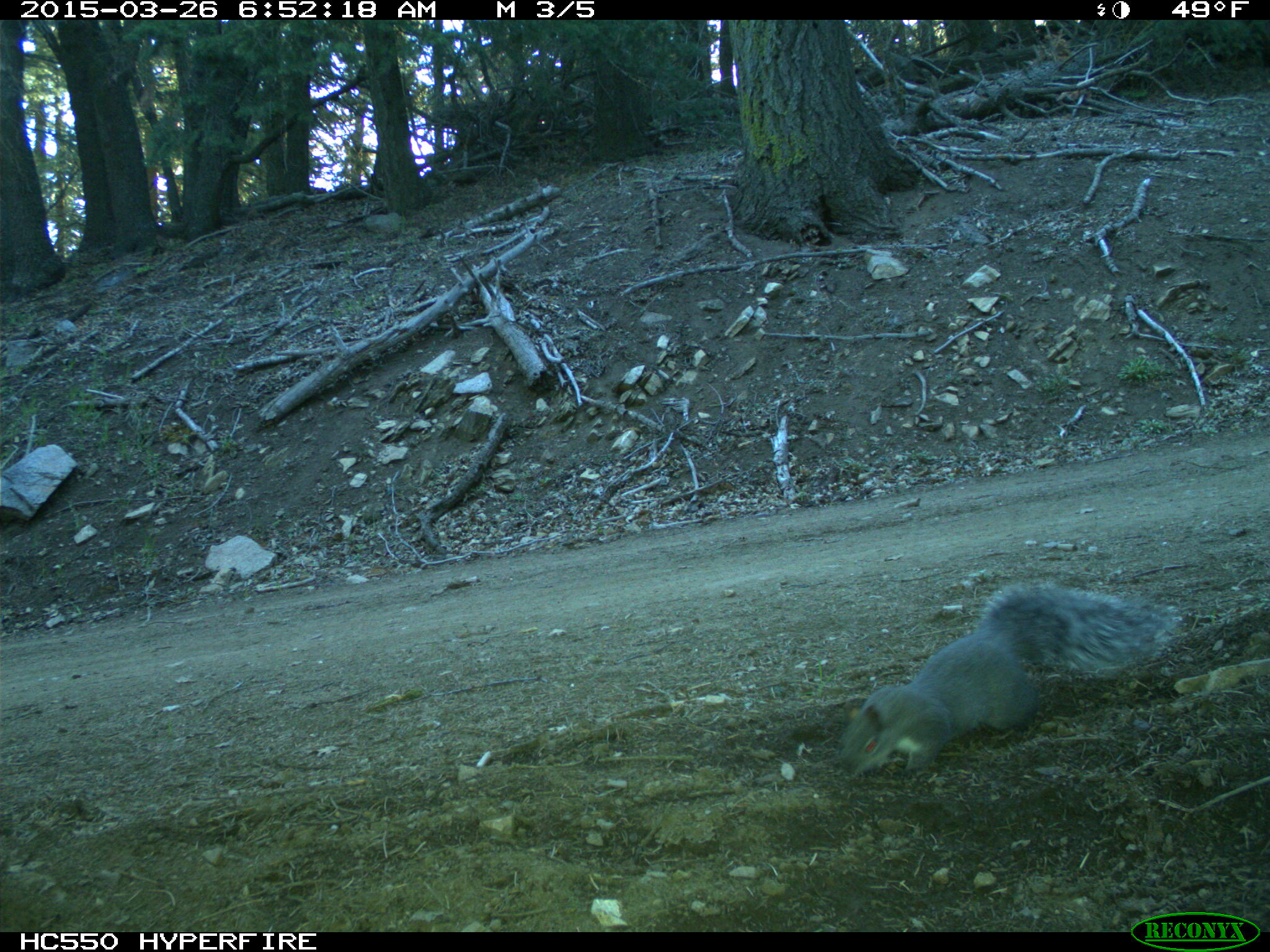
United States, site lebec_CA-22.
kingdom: Animalia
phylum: Chordata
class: Mammalia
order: Rodentia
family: Sciuridae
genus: Sciurus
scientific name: Sciurus carolinensis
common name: eastern gray squirrel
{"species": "Sciurus carolinensis (eastern gray squirrel)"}